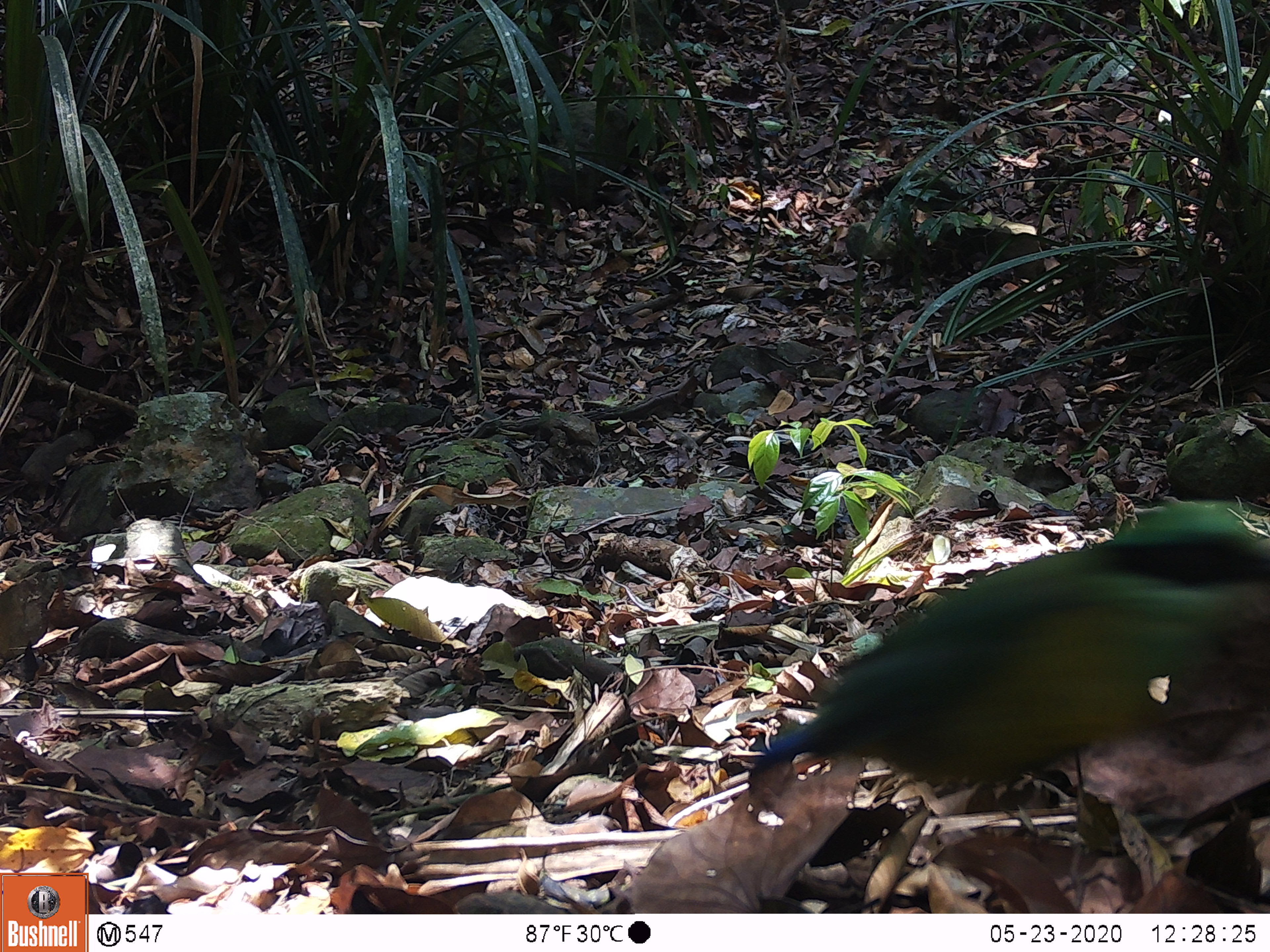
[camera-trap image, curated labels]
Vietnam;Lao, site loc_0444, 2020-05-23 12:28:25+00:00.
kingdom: Animalia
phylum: Chordata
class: Aves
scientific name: Aves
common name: bird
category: unidentified bird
Unidentified bird (bird) (Aves). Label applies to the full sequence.